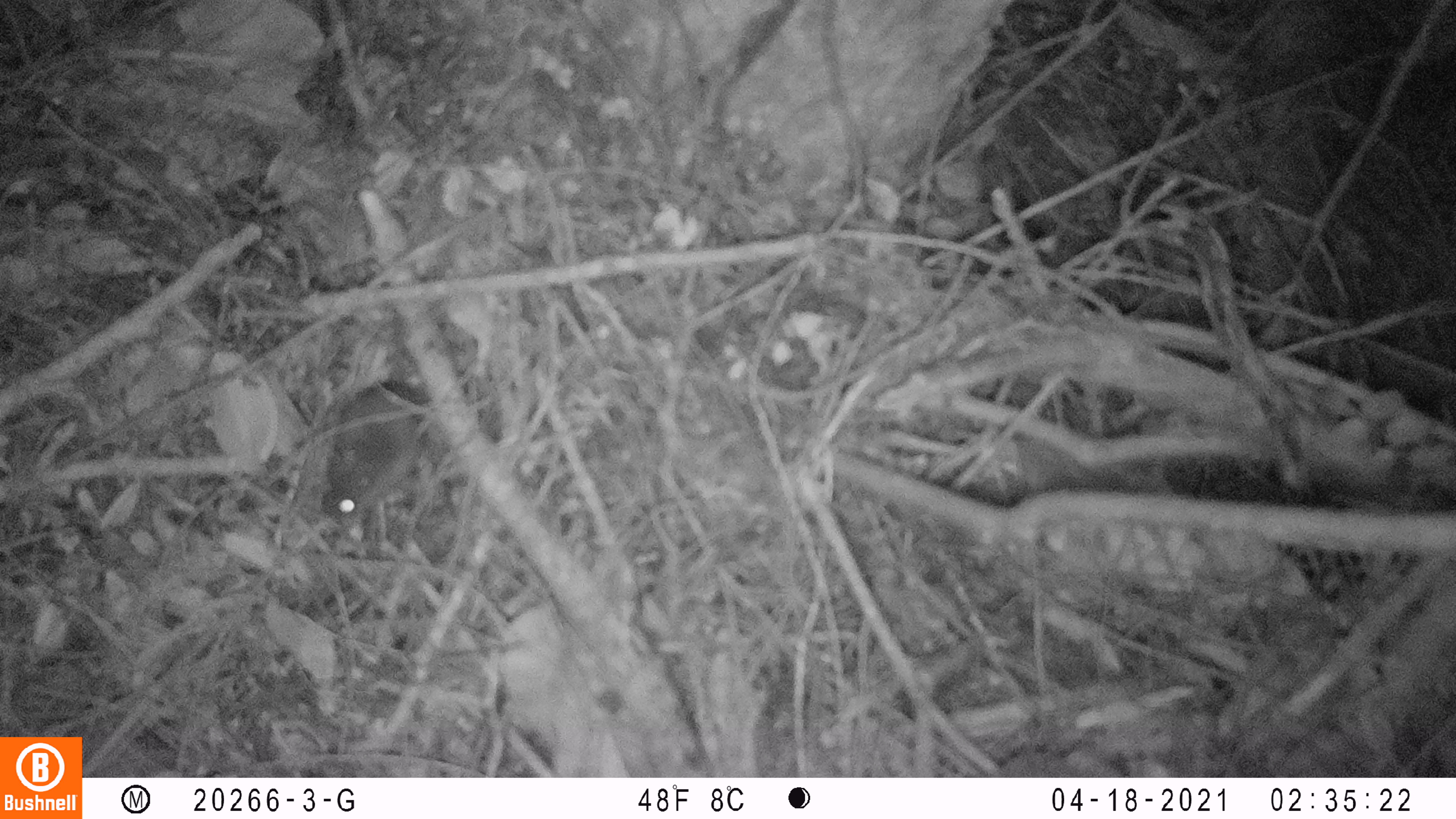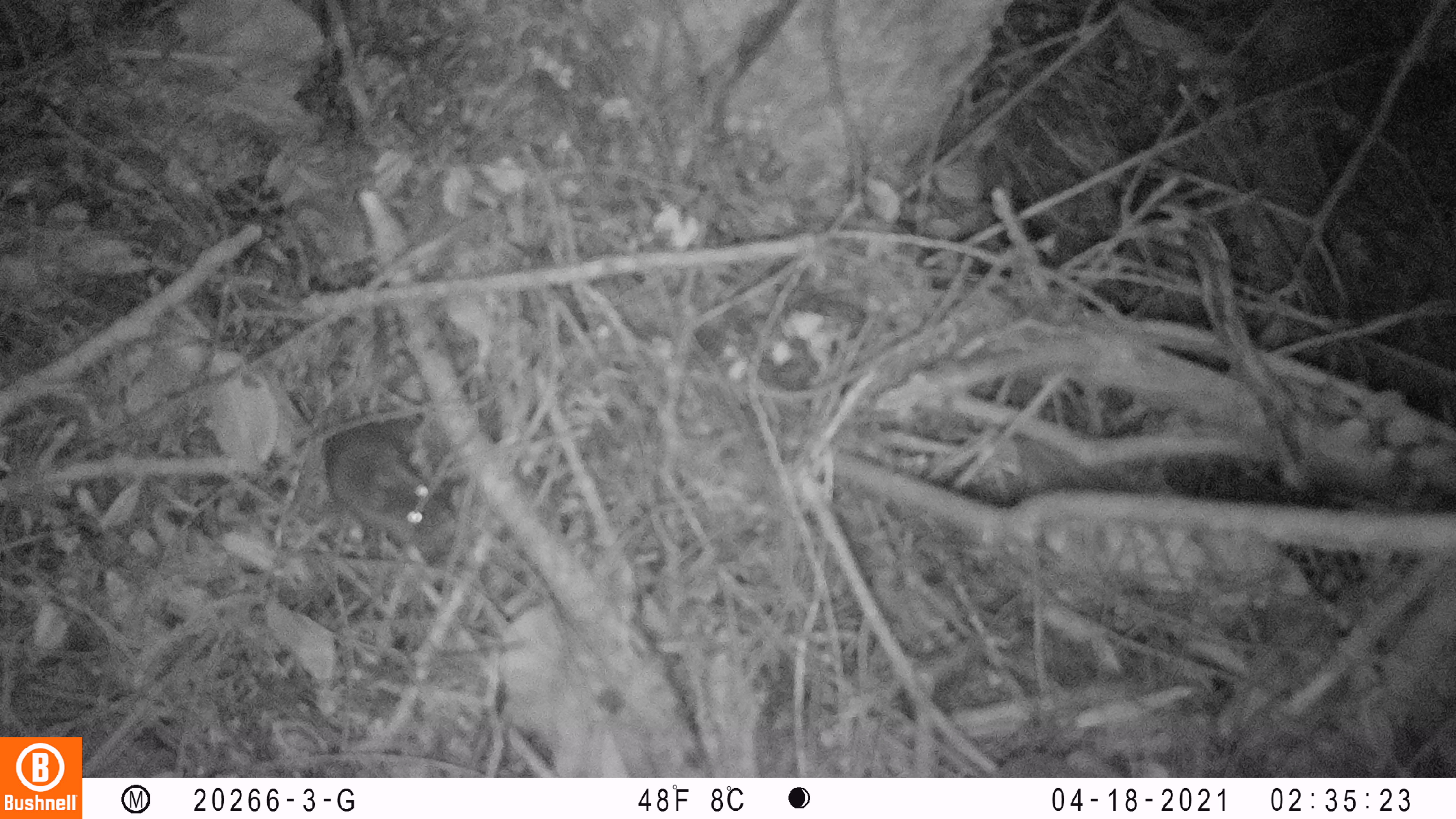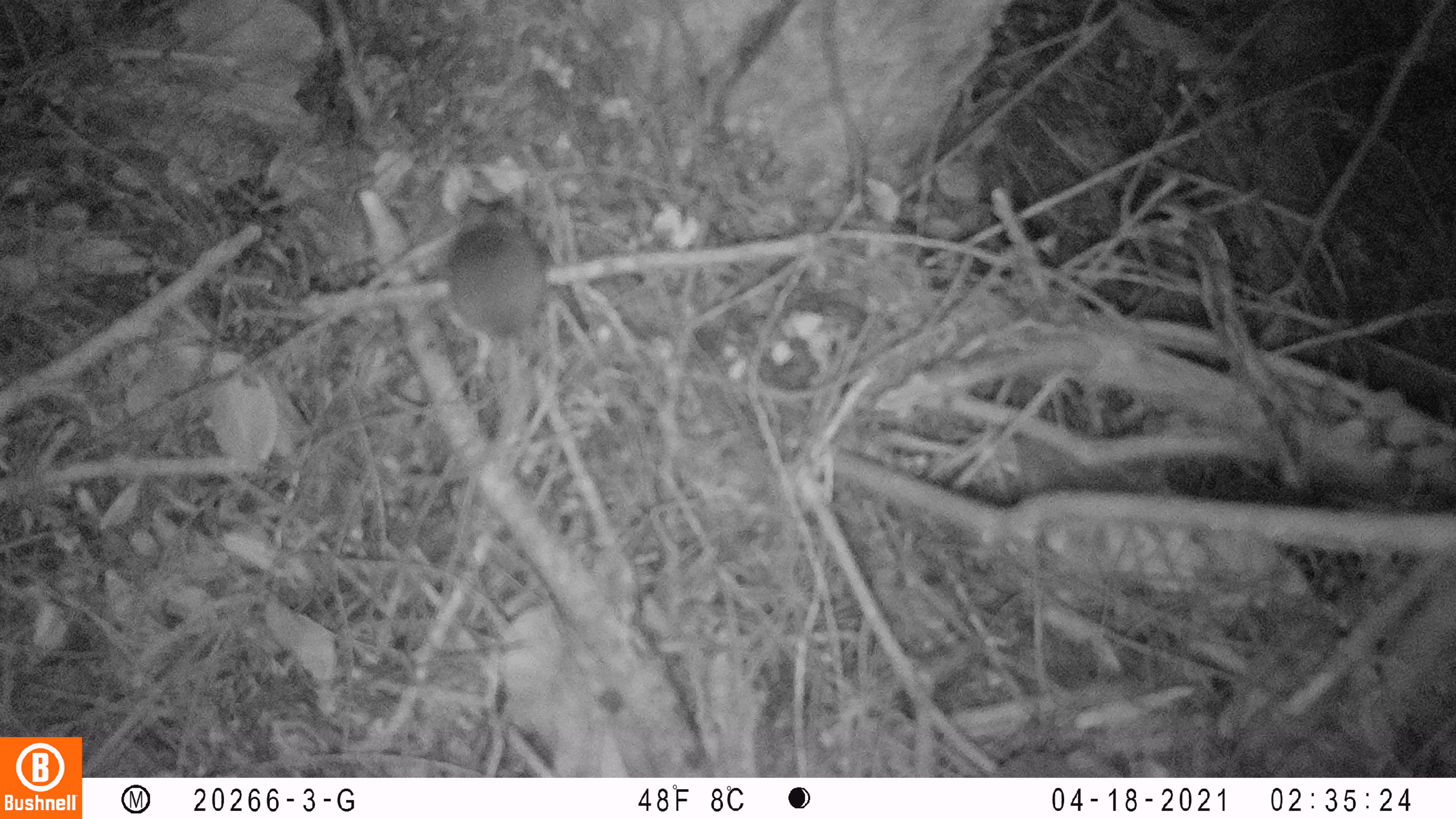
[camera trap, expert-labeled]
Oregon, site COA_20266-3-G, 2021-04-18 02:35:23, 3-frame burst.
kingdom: Animalia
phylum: Chordata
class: Mammalia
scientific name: Mammalia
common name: small mammal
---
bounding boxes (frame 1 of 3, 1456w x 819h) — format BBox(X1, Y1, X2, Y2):
small mammal: BBox(294, 305, 514, 572)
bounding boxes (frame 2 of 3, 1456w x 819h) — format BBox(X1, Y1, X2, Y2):
small mammal: BBox(248, 358, 493, 552)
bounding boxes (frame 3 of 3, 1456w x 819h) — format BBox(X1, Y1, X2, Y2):
small mammal: BBox(361, 133, 640, 445)